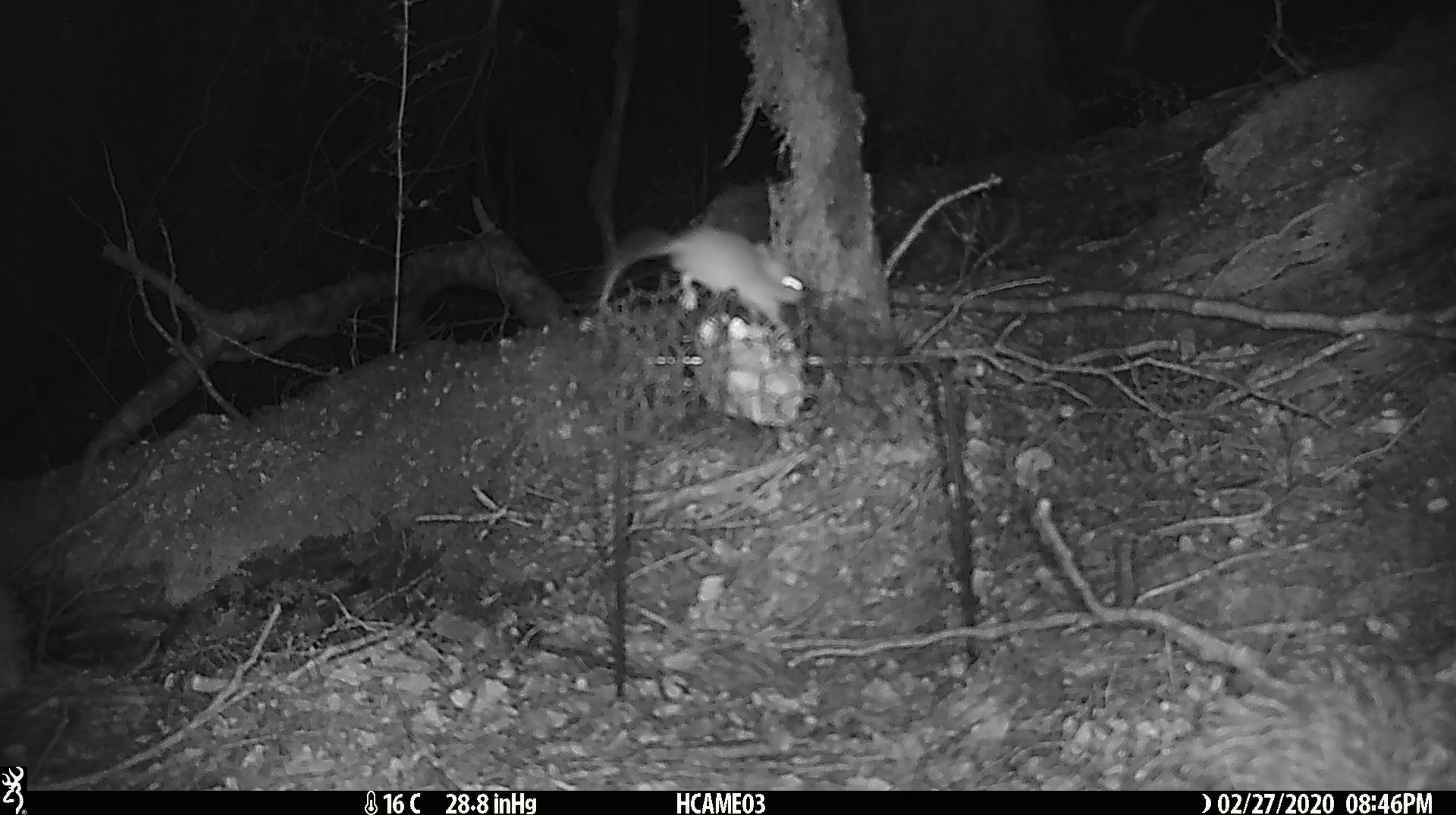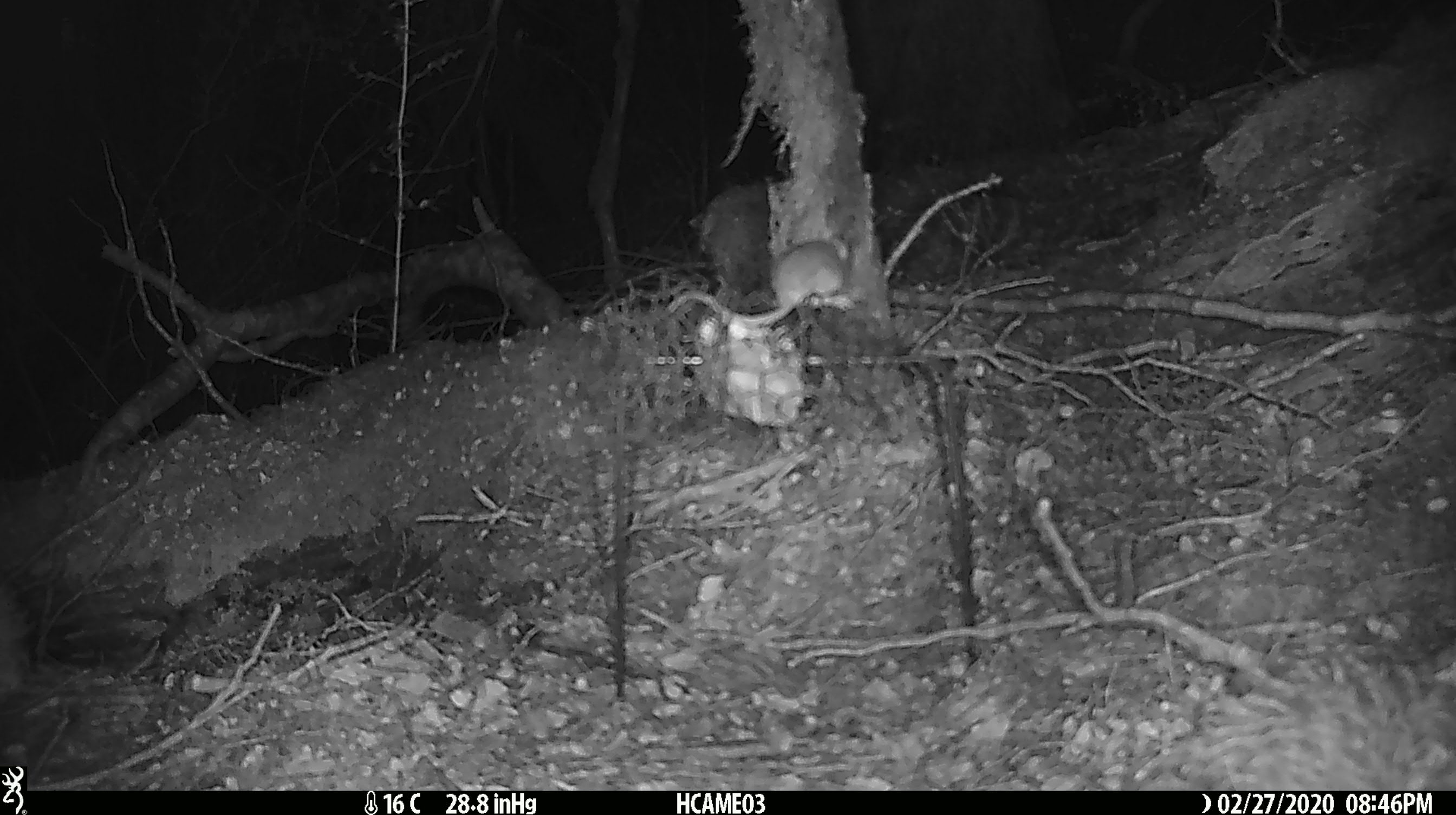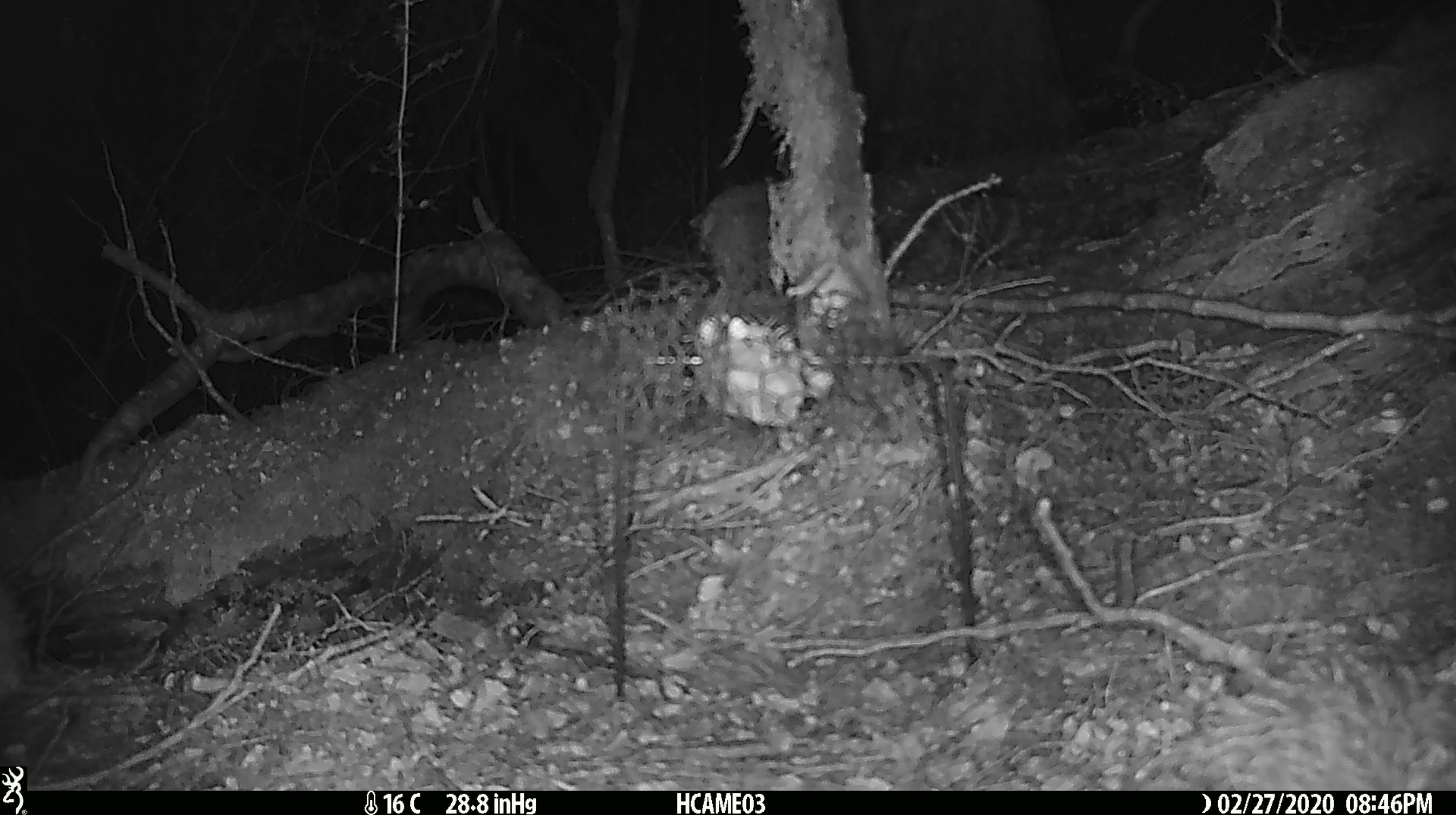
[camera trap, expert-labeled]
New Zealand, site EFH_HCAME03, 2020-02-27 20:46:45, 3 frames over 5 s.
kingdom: Animalia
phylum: Chordata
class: Mammalia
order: Rodentia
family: Muridae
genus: Mus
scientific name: Mus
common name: mouse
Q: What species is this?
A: Mouse (Mus).